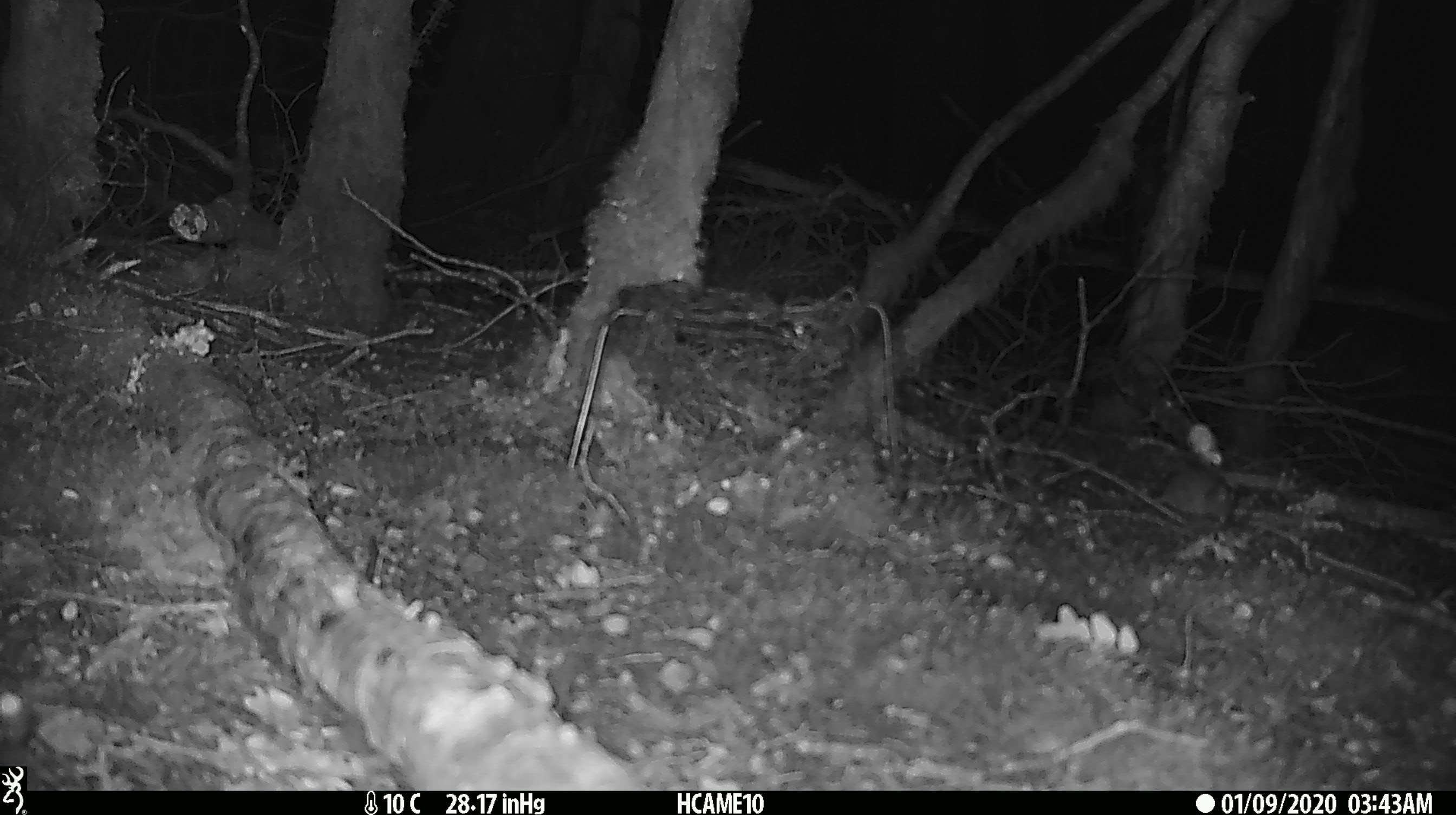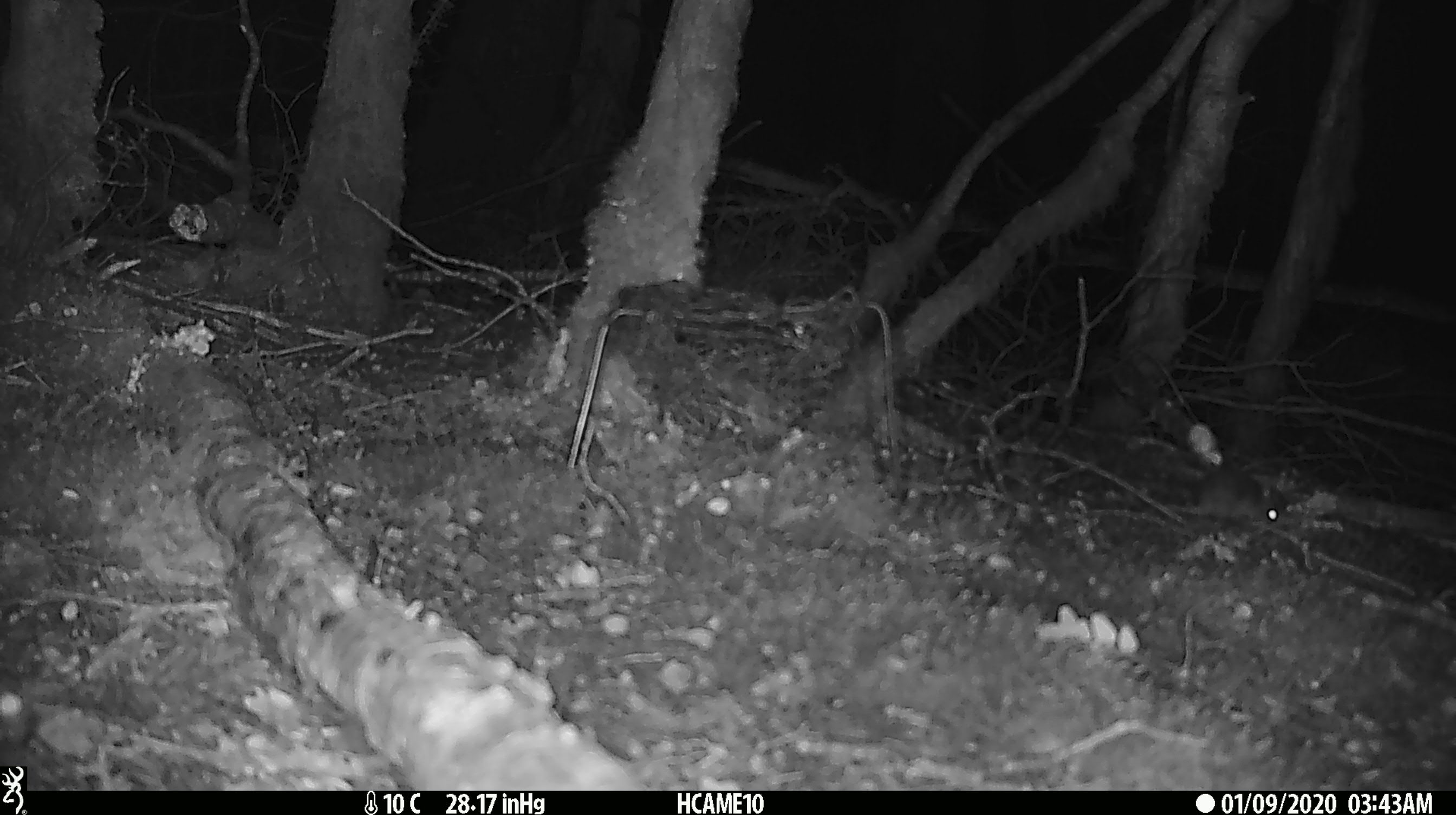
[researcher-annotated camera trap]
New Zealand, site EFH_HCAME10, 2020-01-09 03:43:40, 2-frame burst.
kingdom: Animalia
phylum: Chordata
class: Mammalia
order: Rodentia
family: Muridae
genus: Mus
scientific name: Mus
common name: mouse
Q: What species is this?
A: Mouse (Mus).